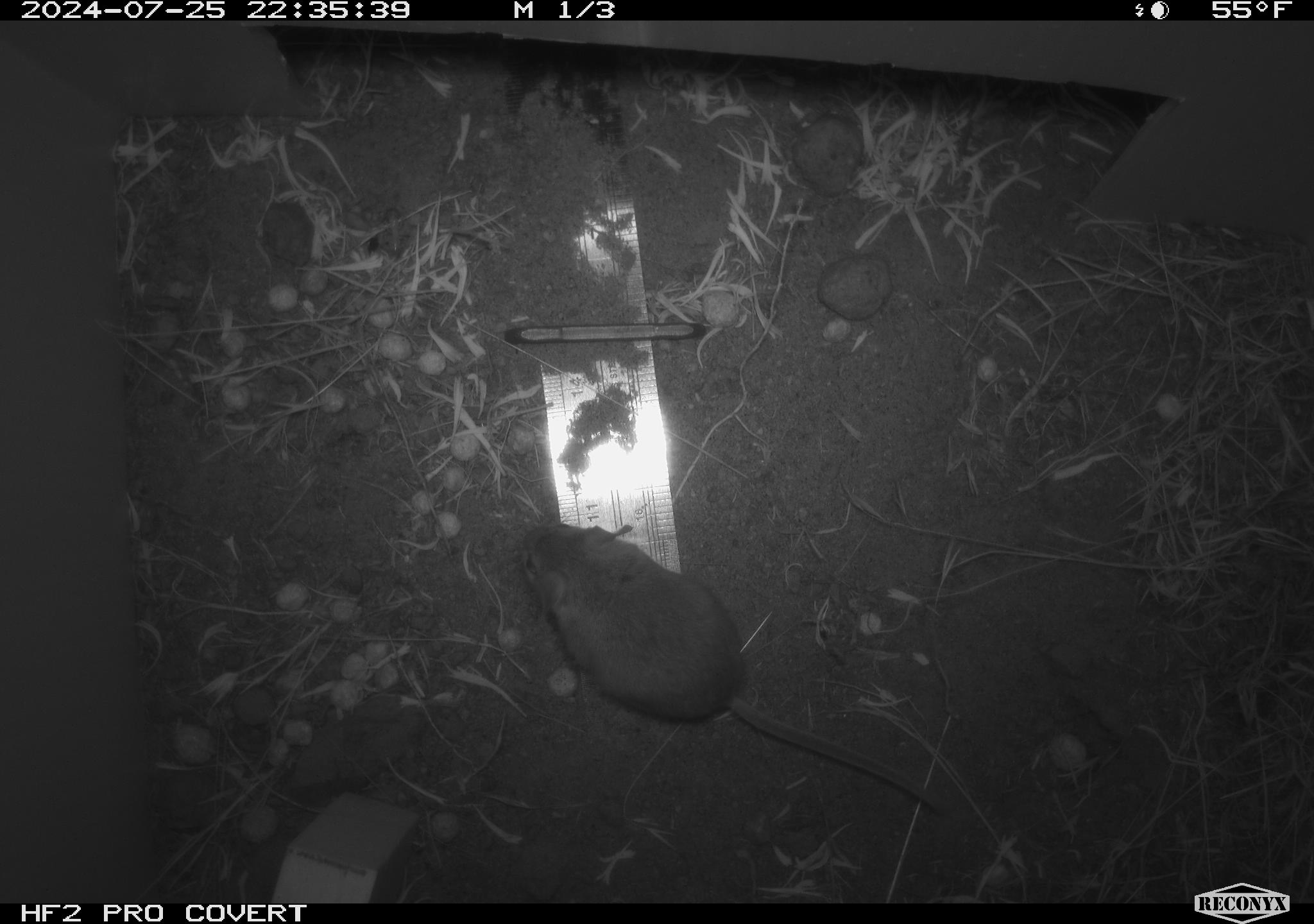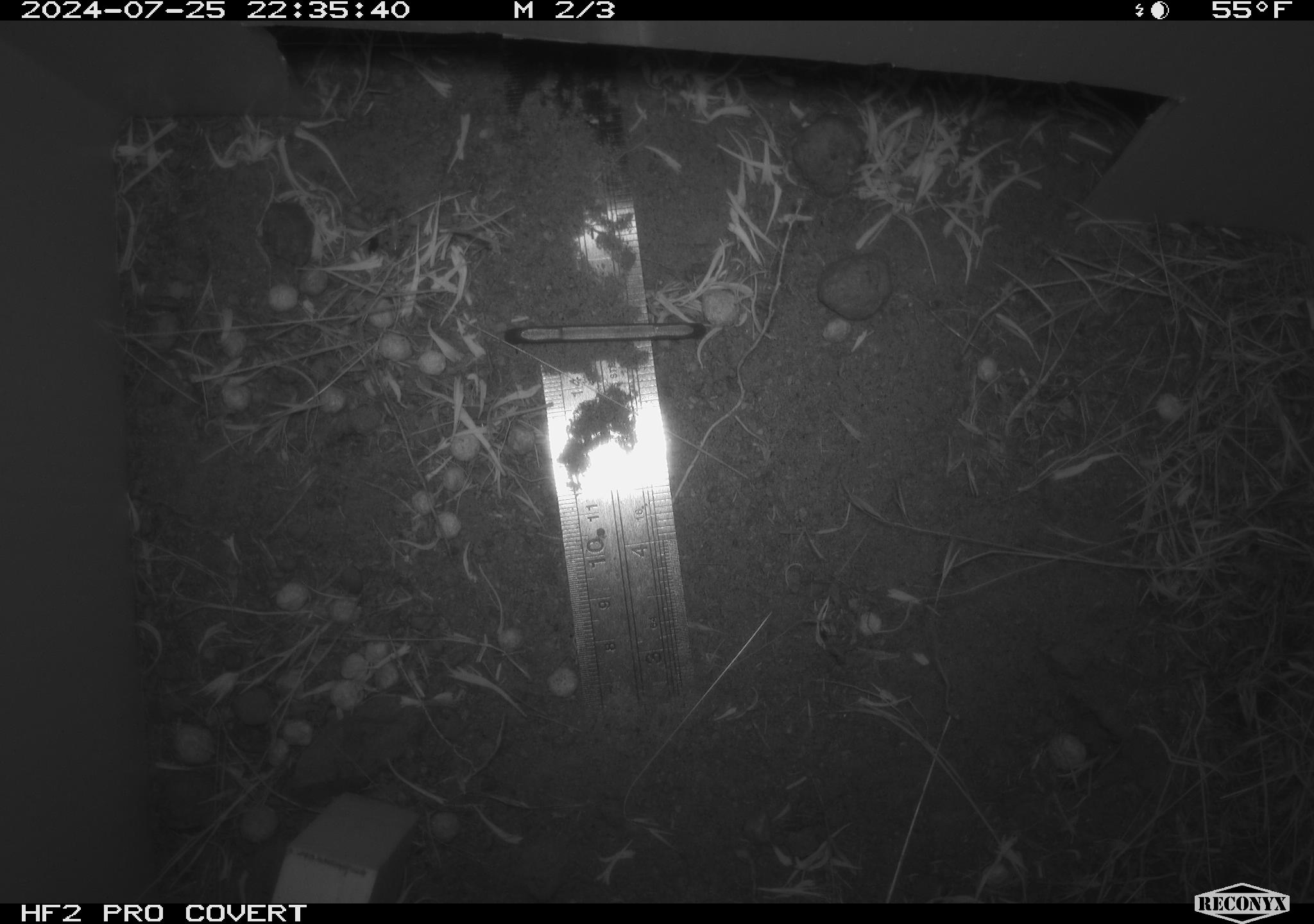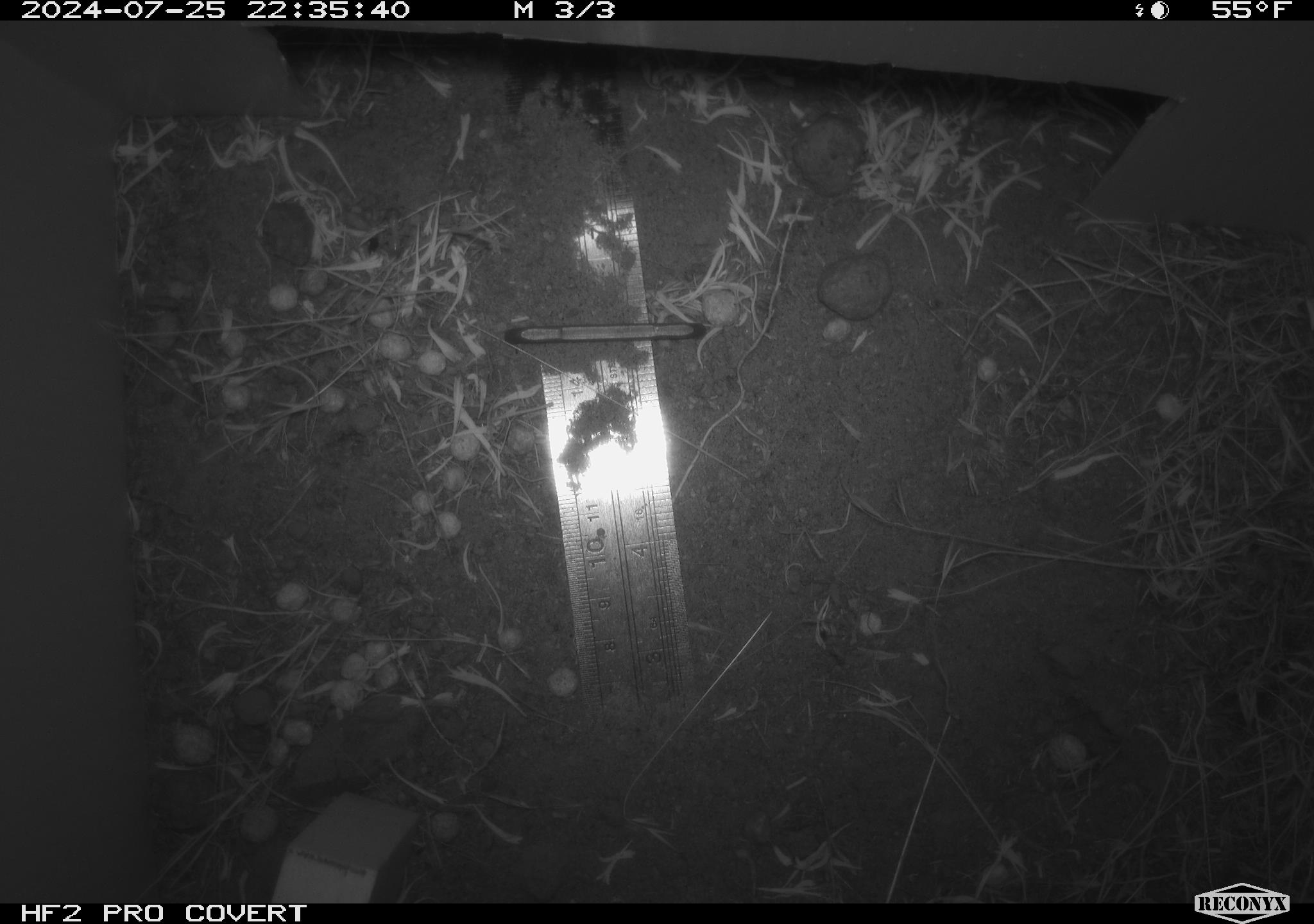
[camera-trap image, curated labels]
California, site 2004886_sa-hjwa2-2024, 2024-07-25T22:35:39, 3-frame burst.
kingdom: Animalia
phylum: Chordata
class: Mammalia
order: Rodentia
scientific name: Rodentia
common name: rodent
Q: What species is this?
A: Rodent (Rodentia).